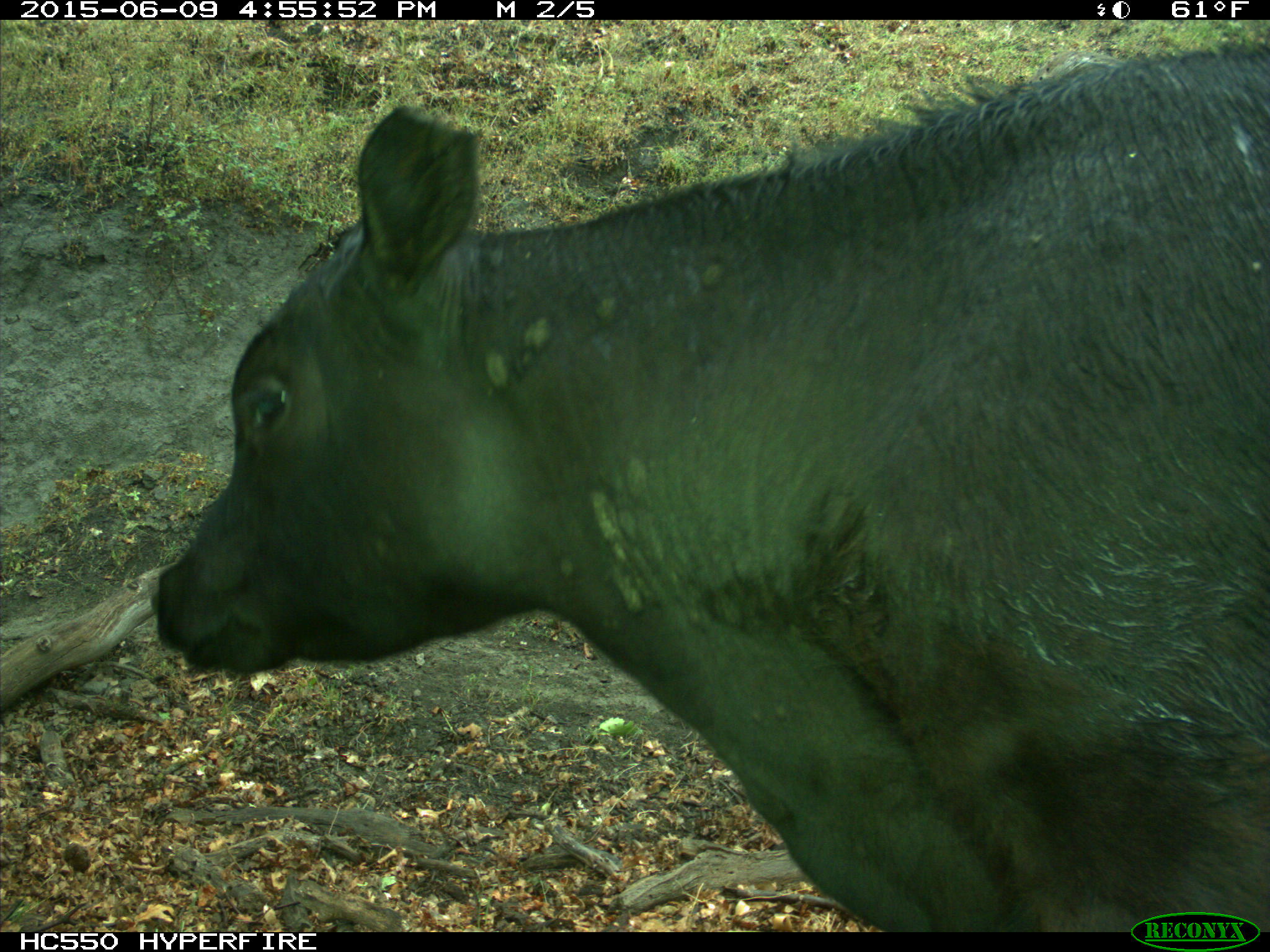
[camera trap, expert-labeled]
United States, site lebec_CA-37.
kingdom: Animalia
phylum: Chordata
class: Mammalia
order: Artiodactyla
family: Bovidae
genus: Bos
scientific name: Bos taurus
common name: domestic cow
Bos taurus (domestic cow).